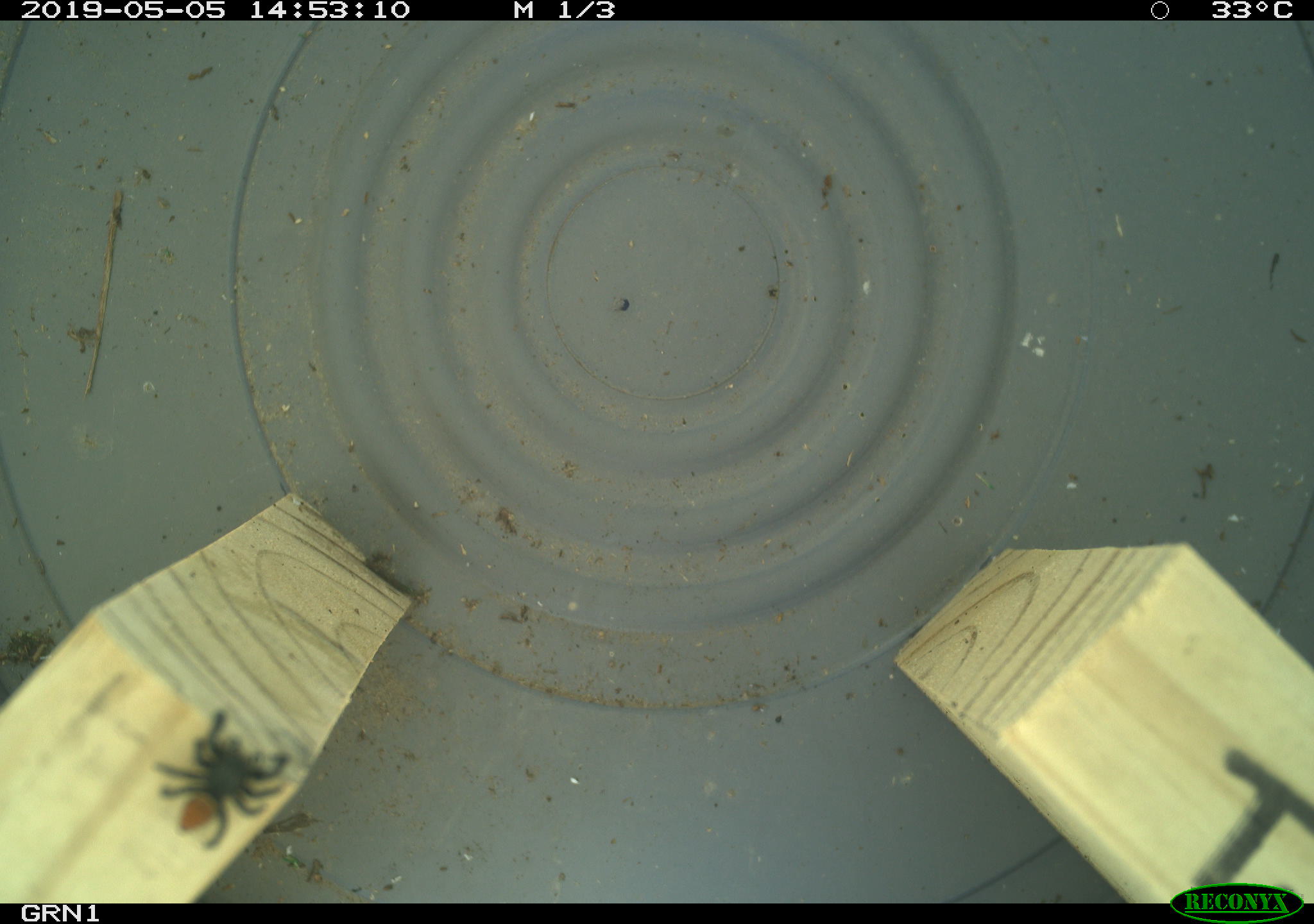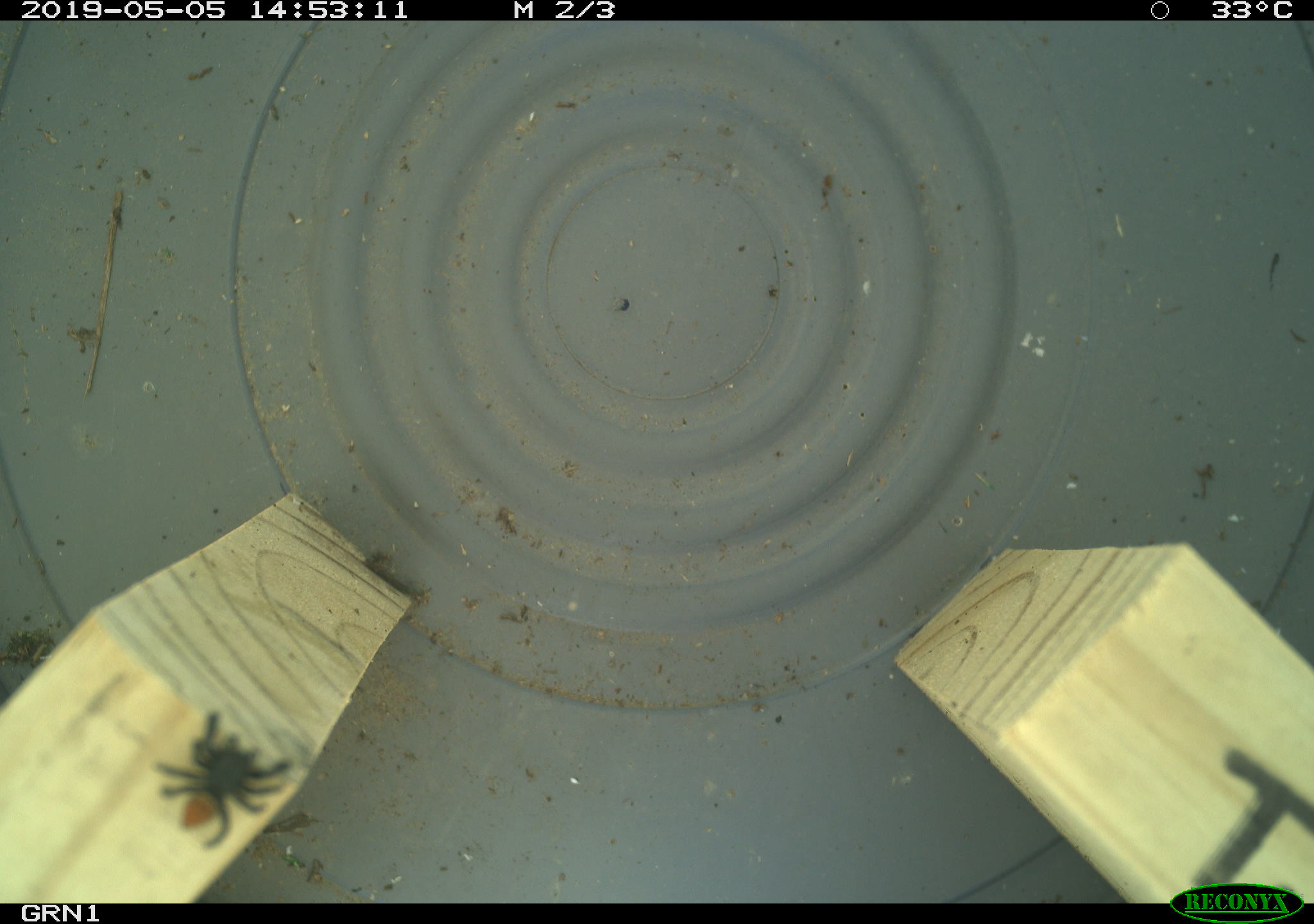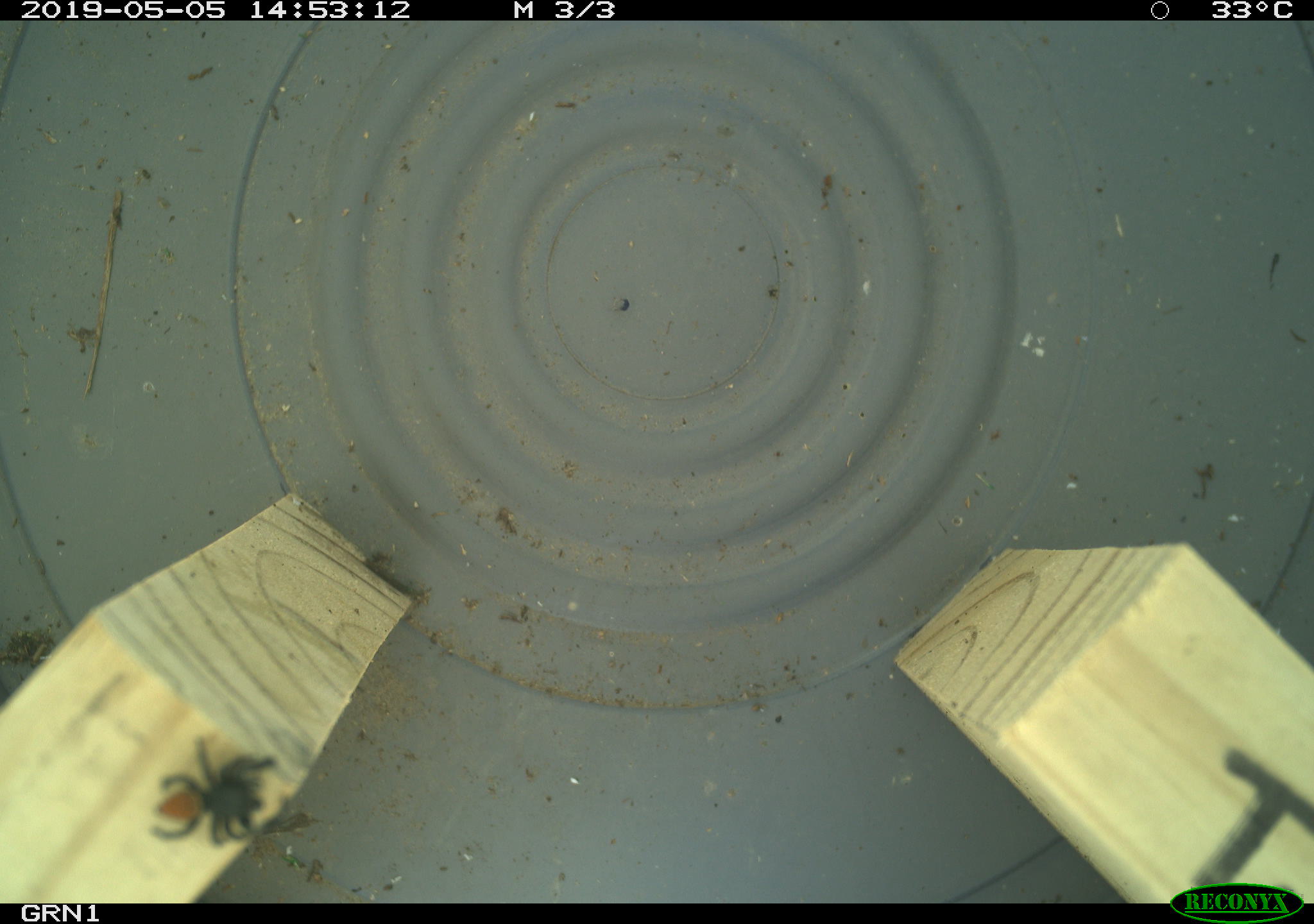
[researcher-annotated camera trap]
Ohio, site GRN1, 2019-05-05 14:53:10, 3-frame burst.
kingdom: Animalia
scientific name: Animalia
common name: animal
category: invertebrate